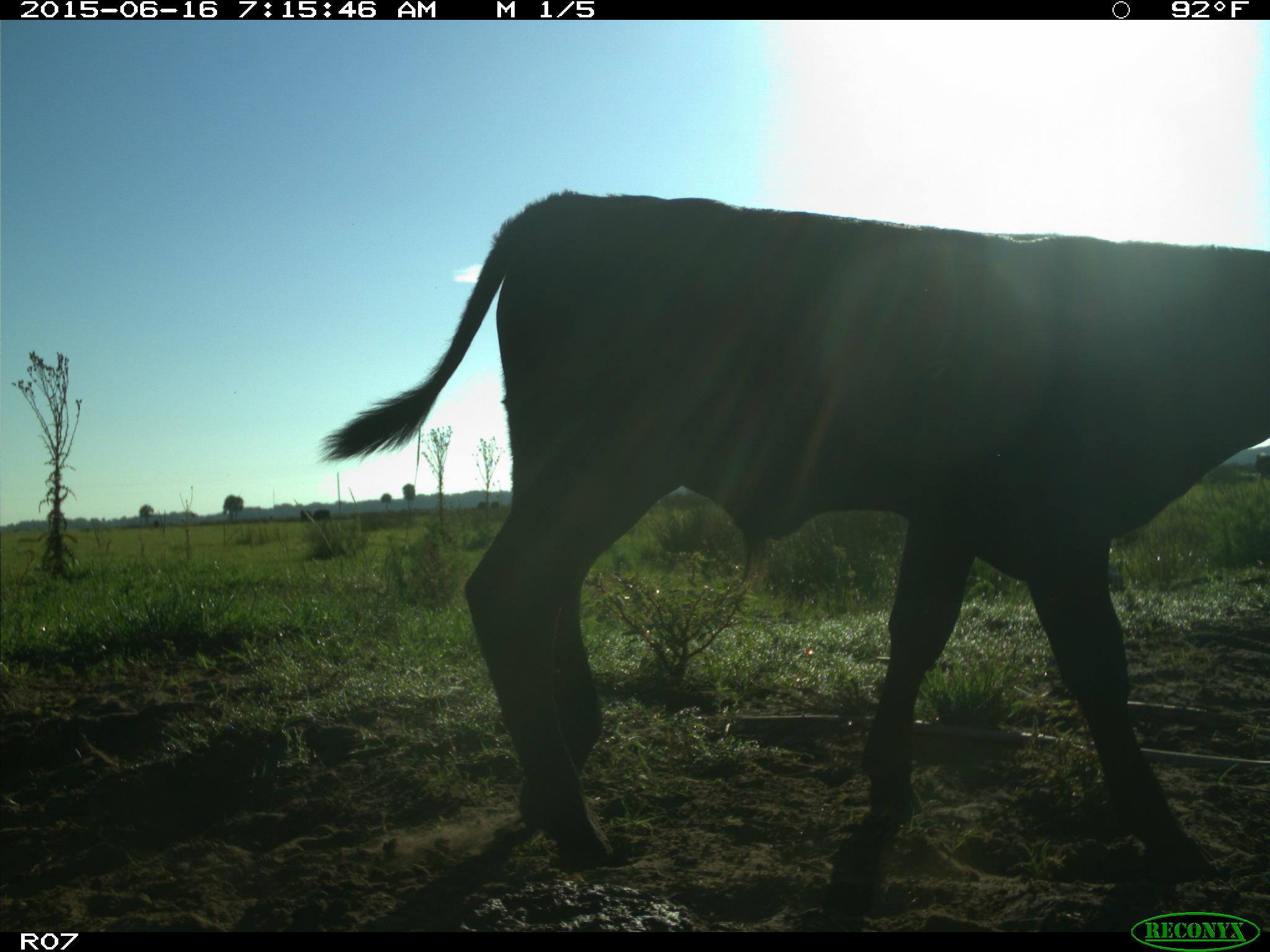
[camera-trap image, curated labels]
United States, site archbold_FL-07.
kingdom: Animalia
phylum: Chordata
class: Mammalia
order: Artiodactyla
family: Bovidae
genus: Bos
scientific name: Bos taurus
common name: domestic cow